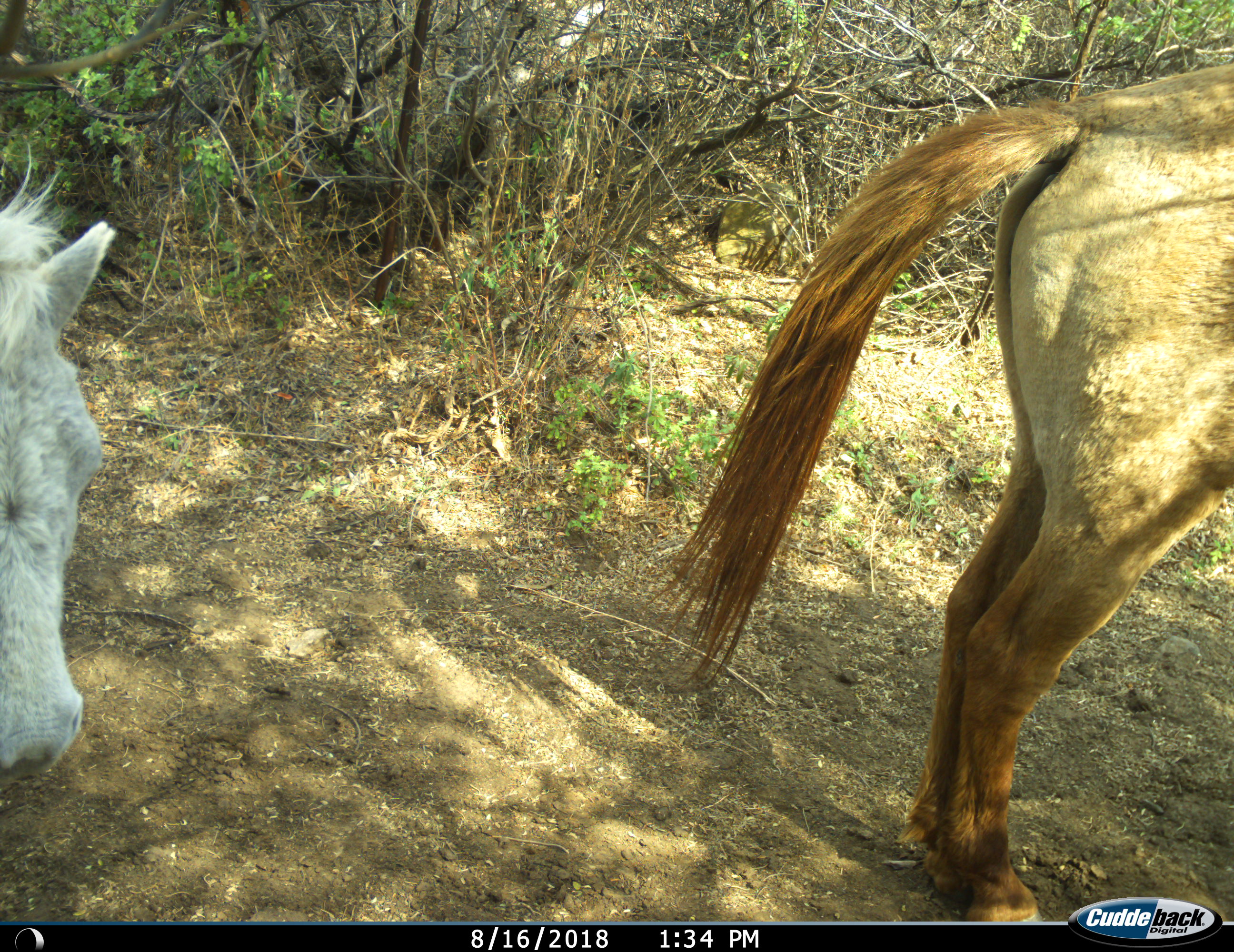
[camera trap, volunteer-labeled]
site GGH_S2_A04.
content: unidentified animal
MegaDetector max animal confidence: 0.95